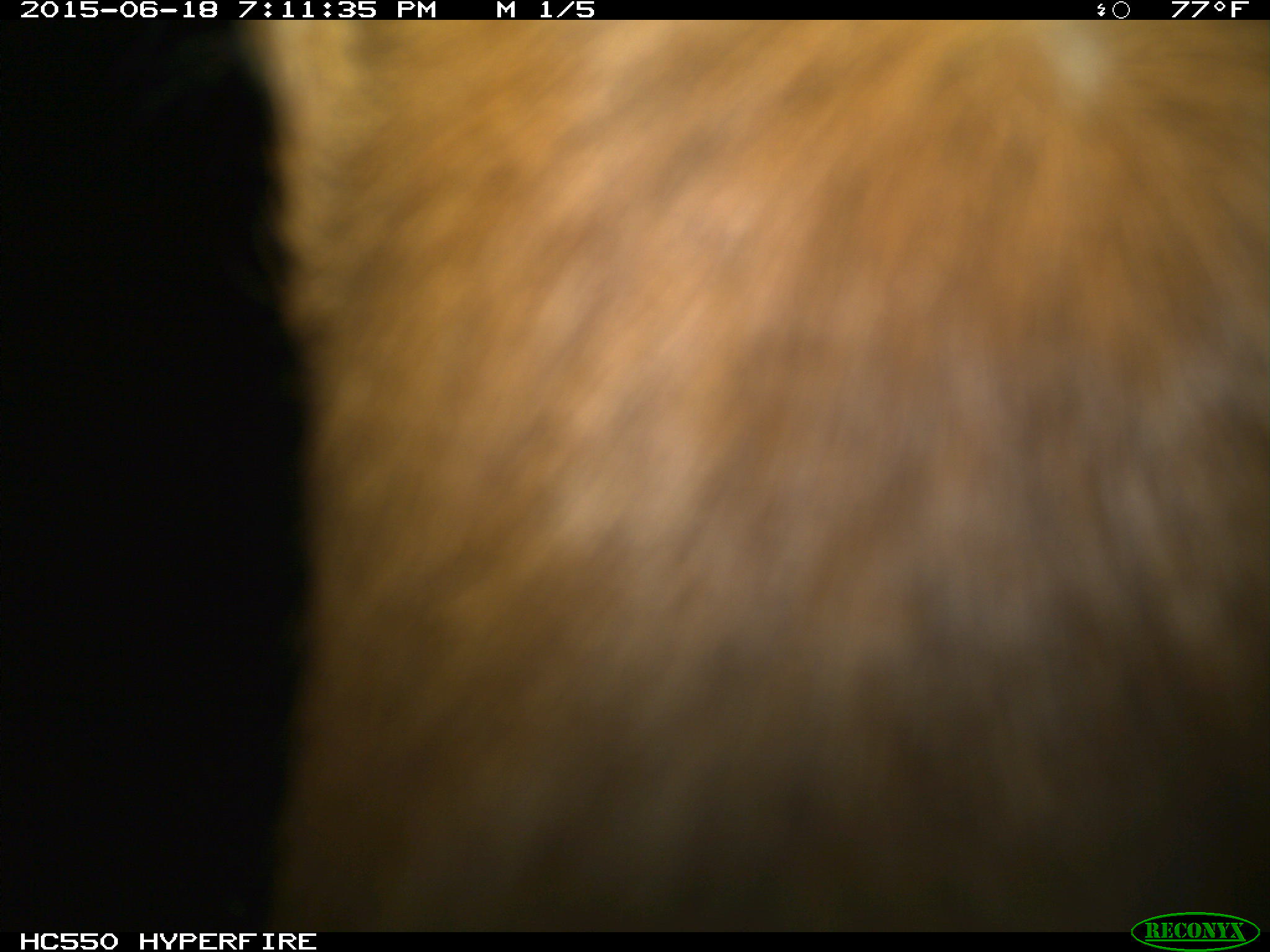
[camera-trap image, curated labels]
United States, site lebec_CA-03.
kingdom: Animalia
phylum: Chordata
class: Mammalia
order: Artiodactyla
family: Bovidae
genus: Bos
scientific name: Bos taurus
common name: domestic cow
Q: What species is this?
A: Bos taurus (domestic cow).